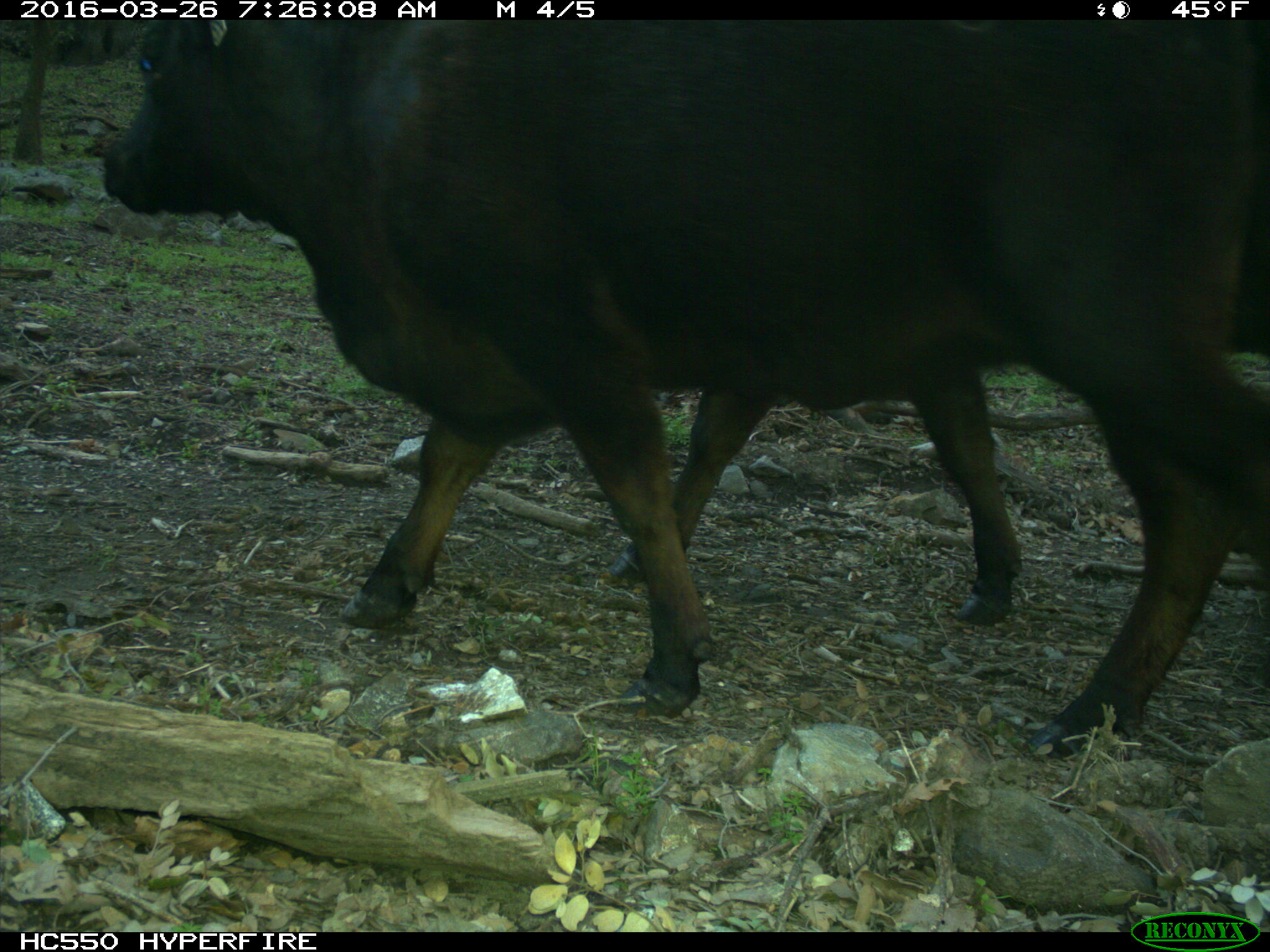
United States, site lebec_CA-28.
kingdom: Animalia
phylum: Chordata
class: Mammalia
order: Artiodactyla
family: Bovidae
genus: Bos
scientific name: Bos taurus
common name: domestic cow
Bos taurus (domestic cow).